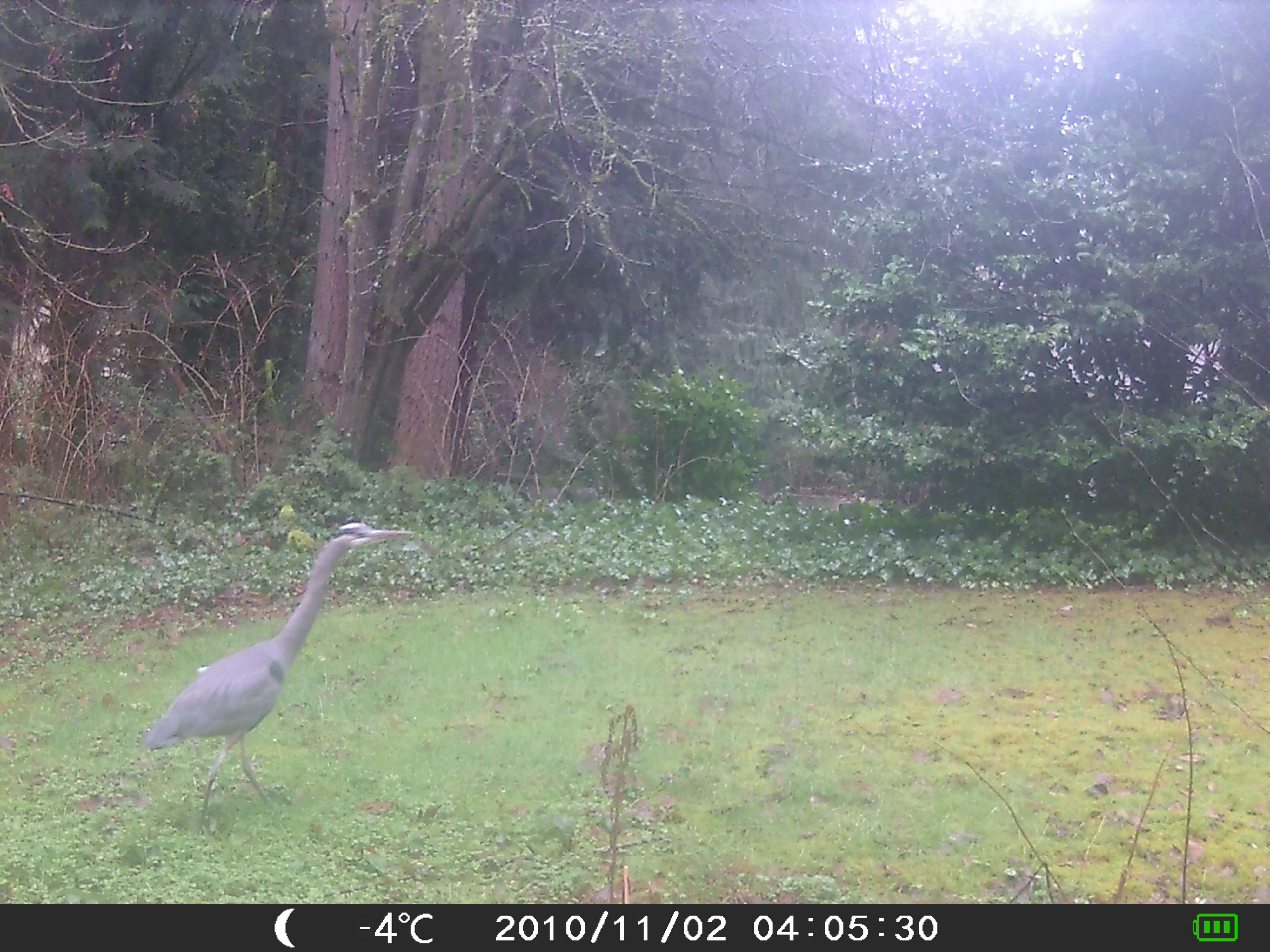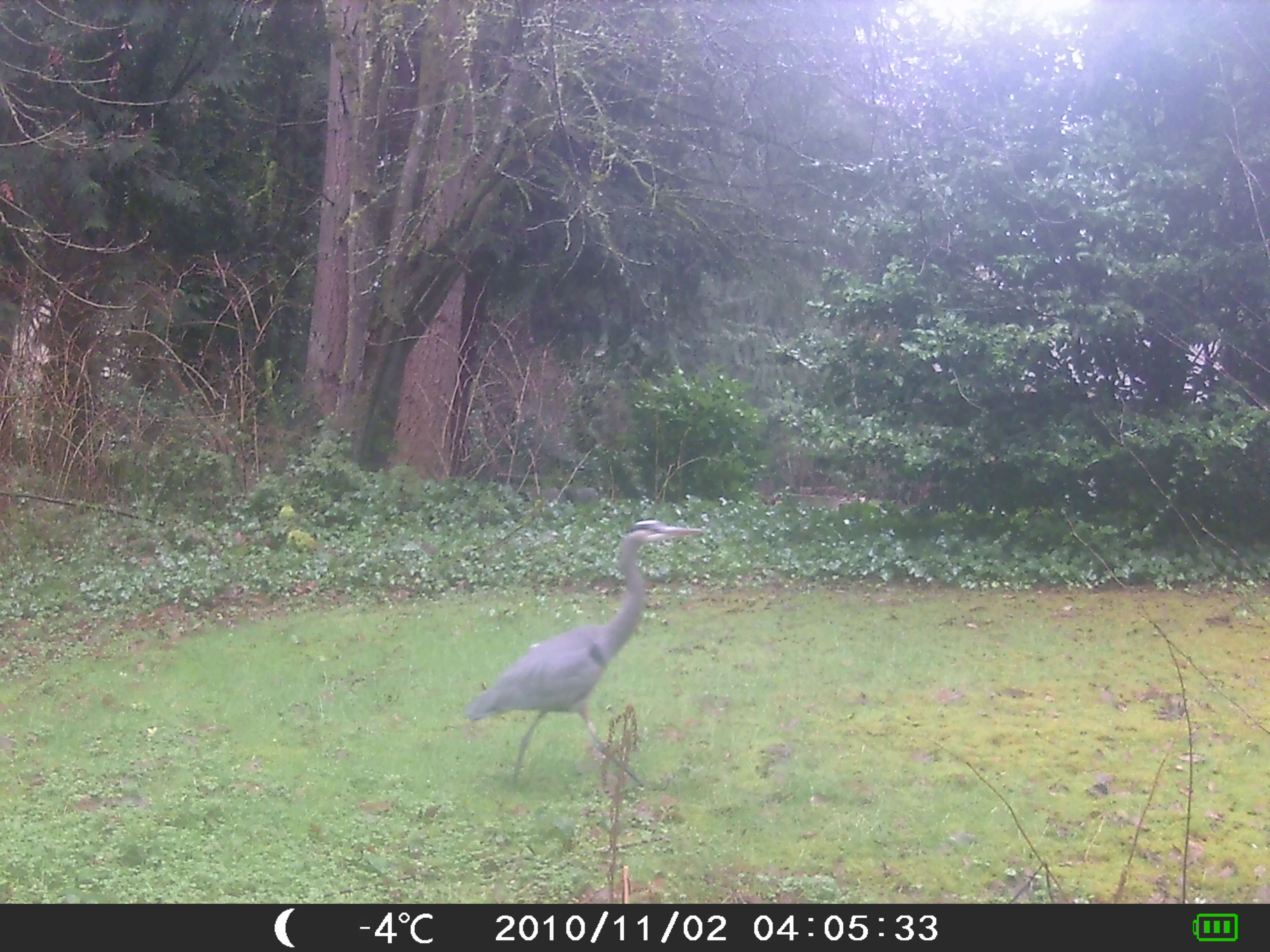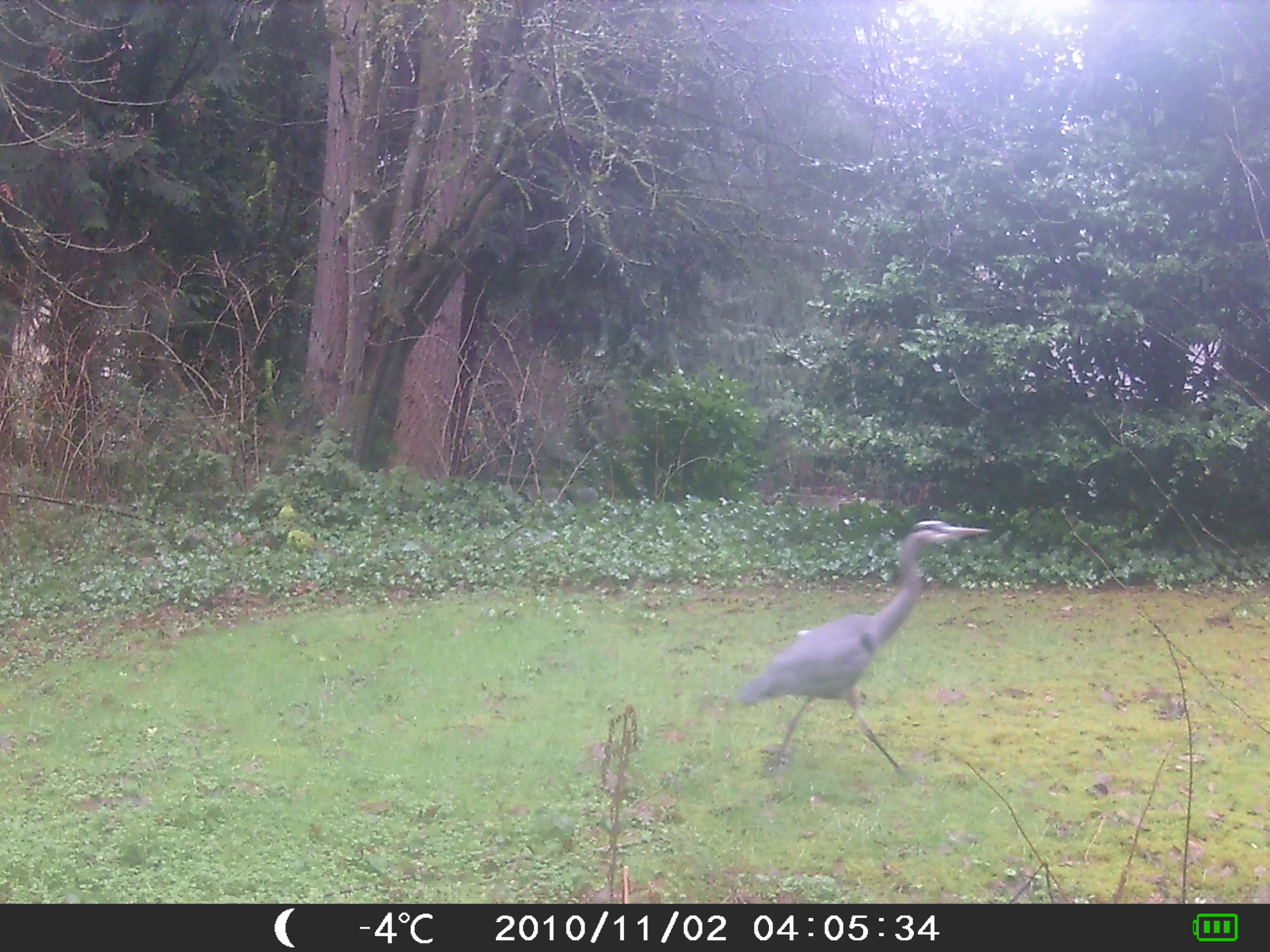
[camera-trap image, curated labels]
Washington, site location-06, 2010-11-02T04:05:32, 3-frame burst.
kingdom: Animalia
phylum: Chordata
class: Aves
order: Pelecaniformes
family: Ardeidae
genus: Ardea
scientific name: Ardea herodias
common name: great blue heron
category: heron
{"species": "heron (great blue heron) (Ardea herodias)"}